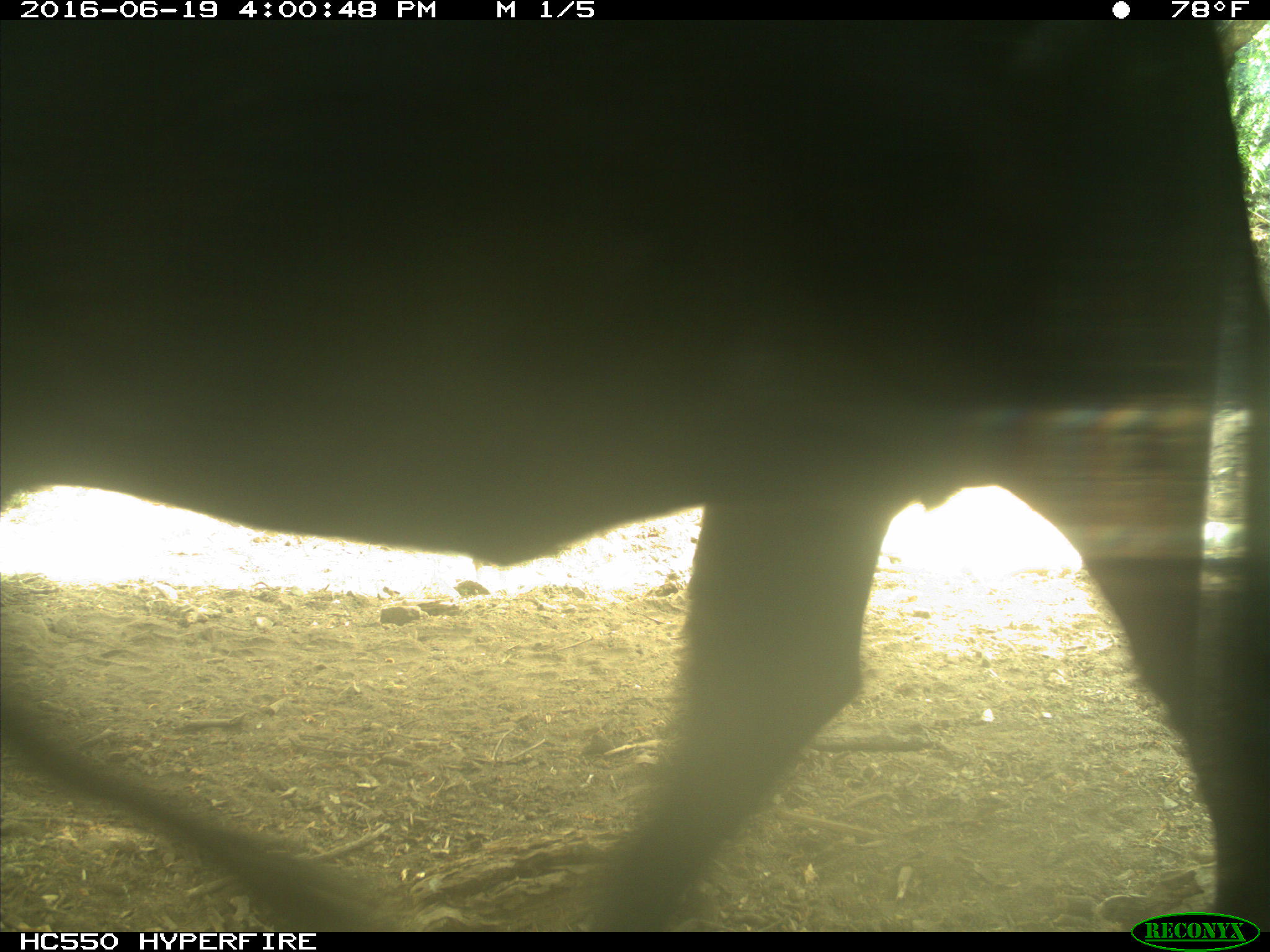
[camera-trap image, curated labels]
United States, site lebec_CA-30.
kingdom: Animalia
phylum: Chordata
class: Mammalia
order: Artiodactyla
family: Bovidae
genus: Bos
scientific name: Bos taurus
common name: domestic cow